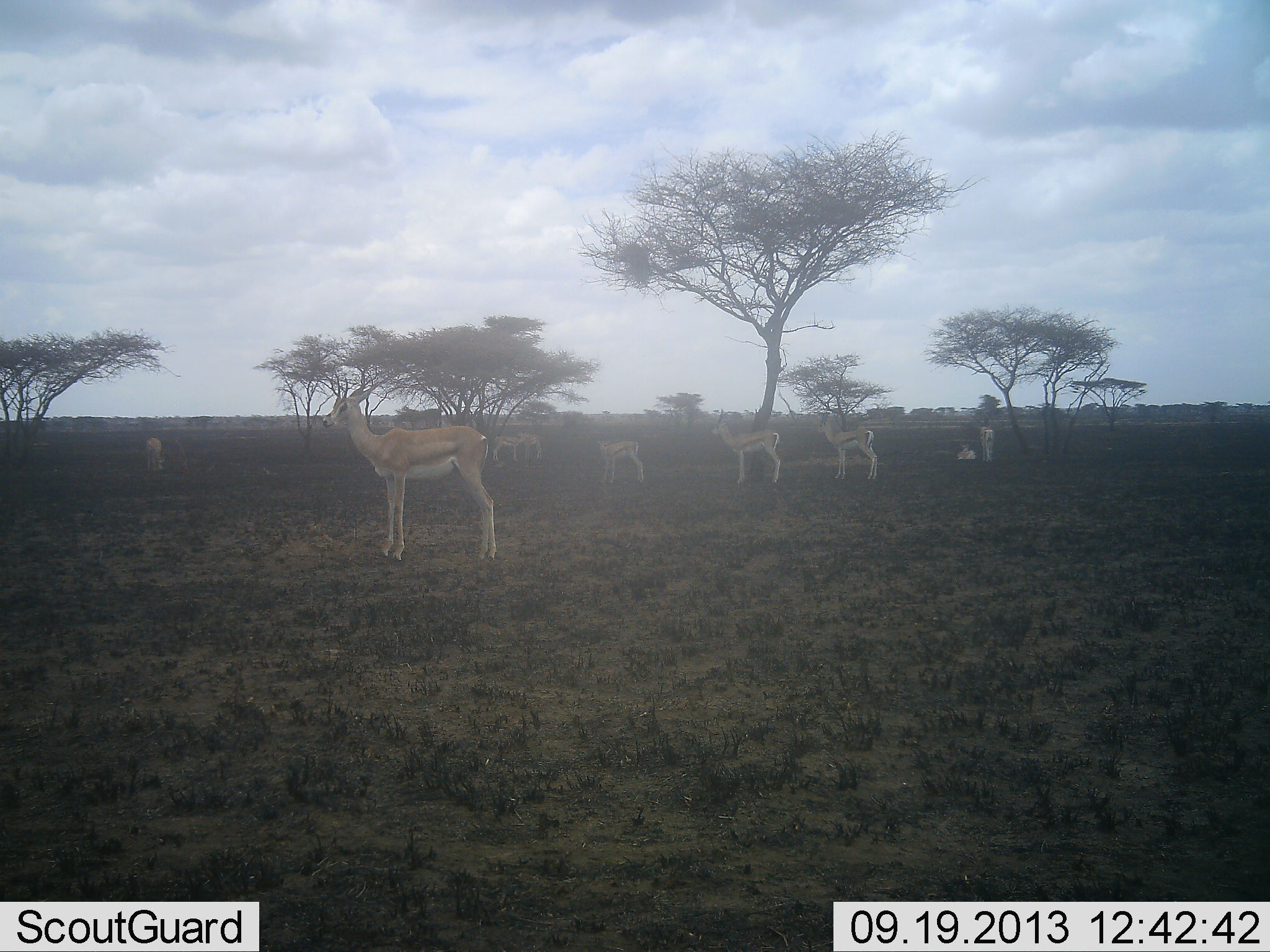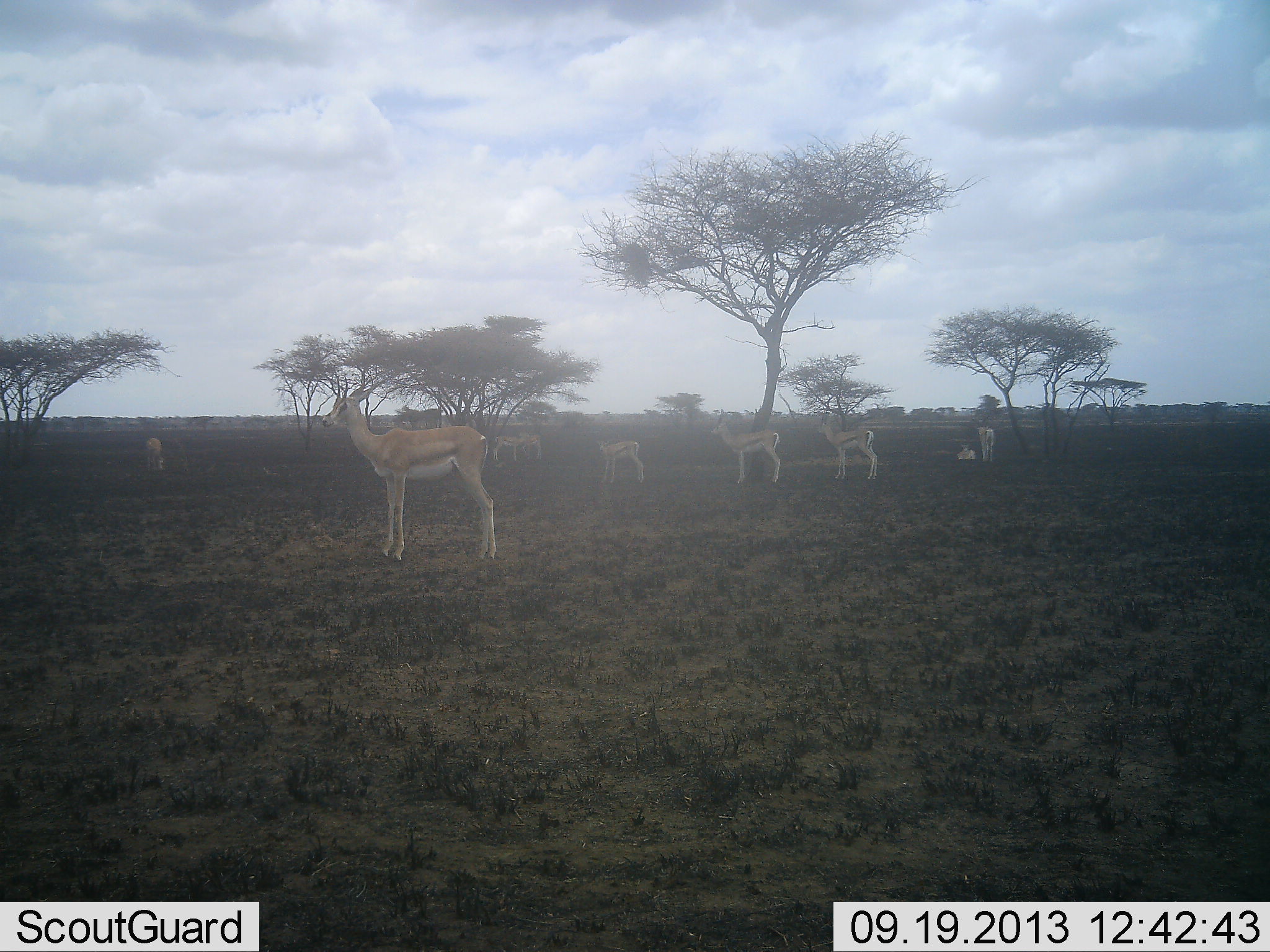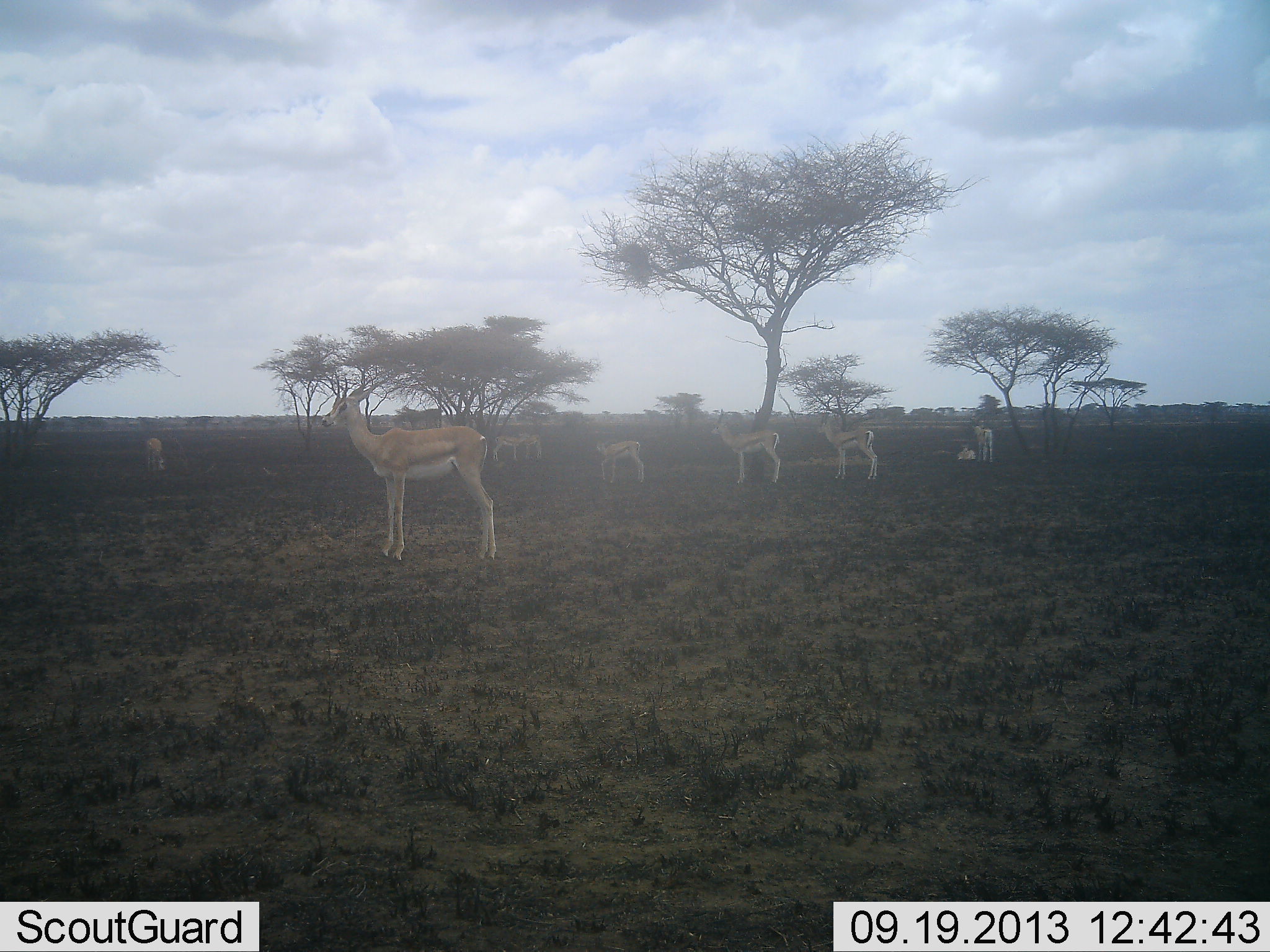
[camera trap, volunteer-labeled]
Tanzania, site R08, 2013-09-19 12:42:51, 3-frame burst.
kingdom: Animalia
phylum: Chordata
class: Mammalia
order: Artiodactyla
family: Bovidae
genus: Nanger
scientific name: Nanger granti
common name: grant's gazelle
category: gazellegrants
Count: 8.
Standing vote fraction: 100%.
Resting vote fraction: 70%.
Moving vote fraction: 10%.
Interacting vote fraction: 0%.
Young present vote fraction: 20%.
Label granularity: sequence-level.